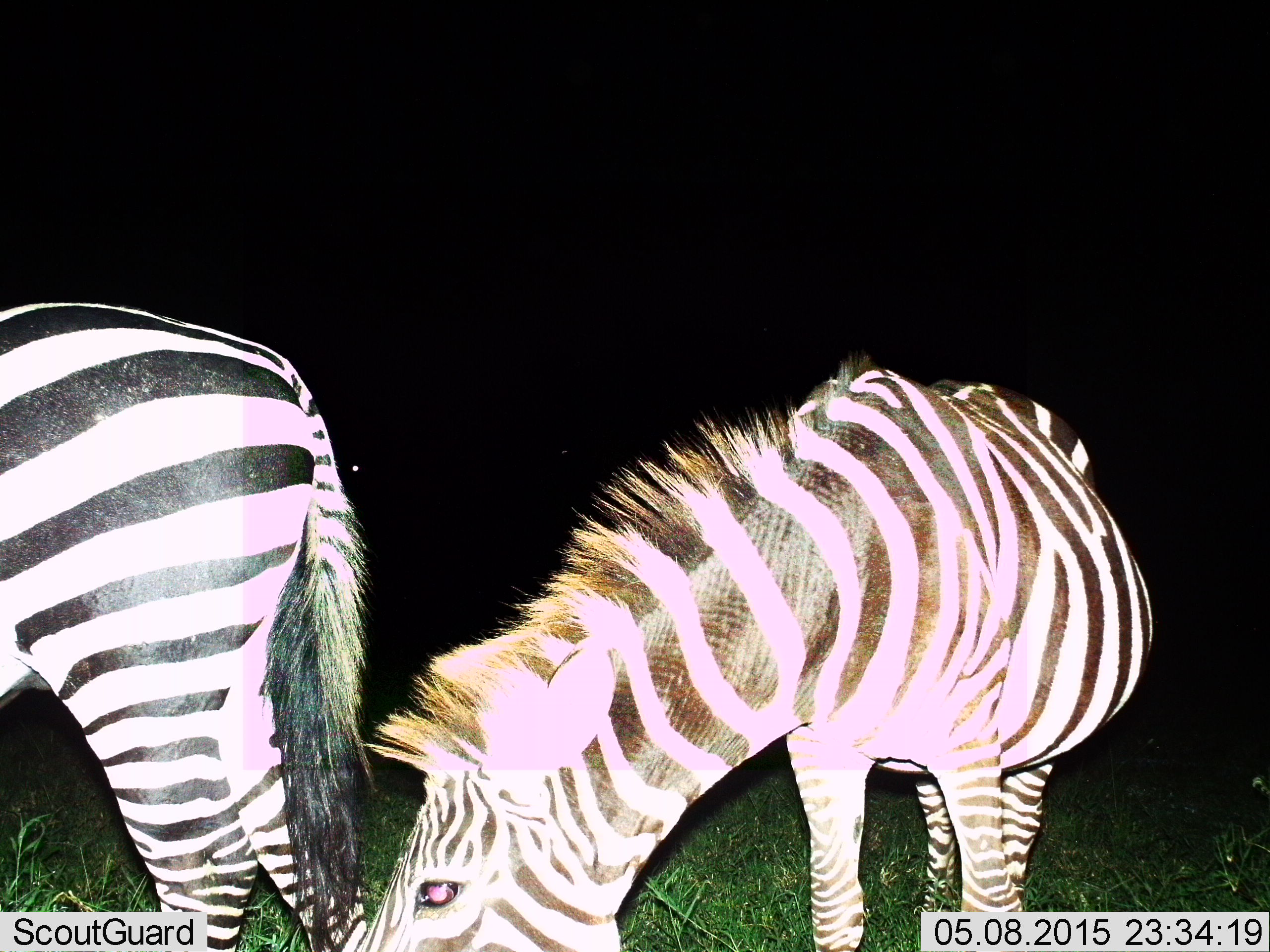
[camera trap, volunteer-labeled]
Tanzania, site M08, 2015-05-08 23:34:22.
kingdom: Animalia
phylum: Chordata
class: Mammalia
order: Perissodactyla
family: Equidae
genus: Equus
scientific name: Equus quagga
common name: plains zebra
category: zebra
Zebra (plains zebra) (Equus quagga), count 2. Behavior (volunteer vote fractions): standing 70%, resting 0%, moving 0%, interacting 0%. Young present (vote fraction): 0%. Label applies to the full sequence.